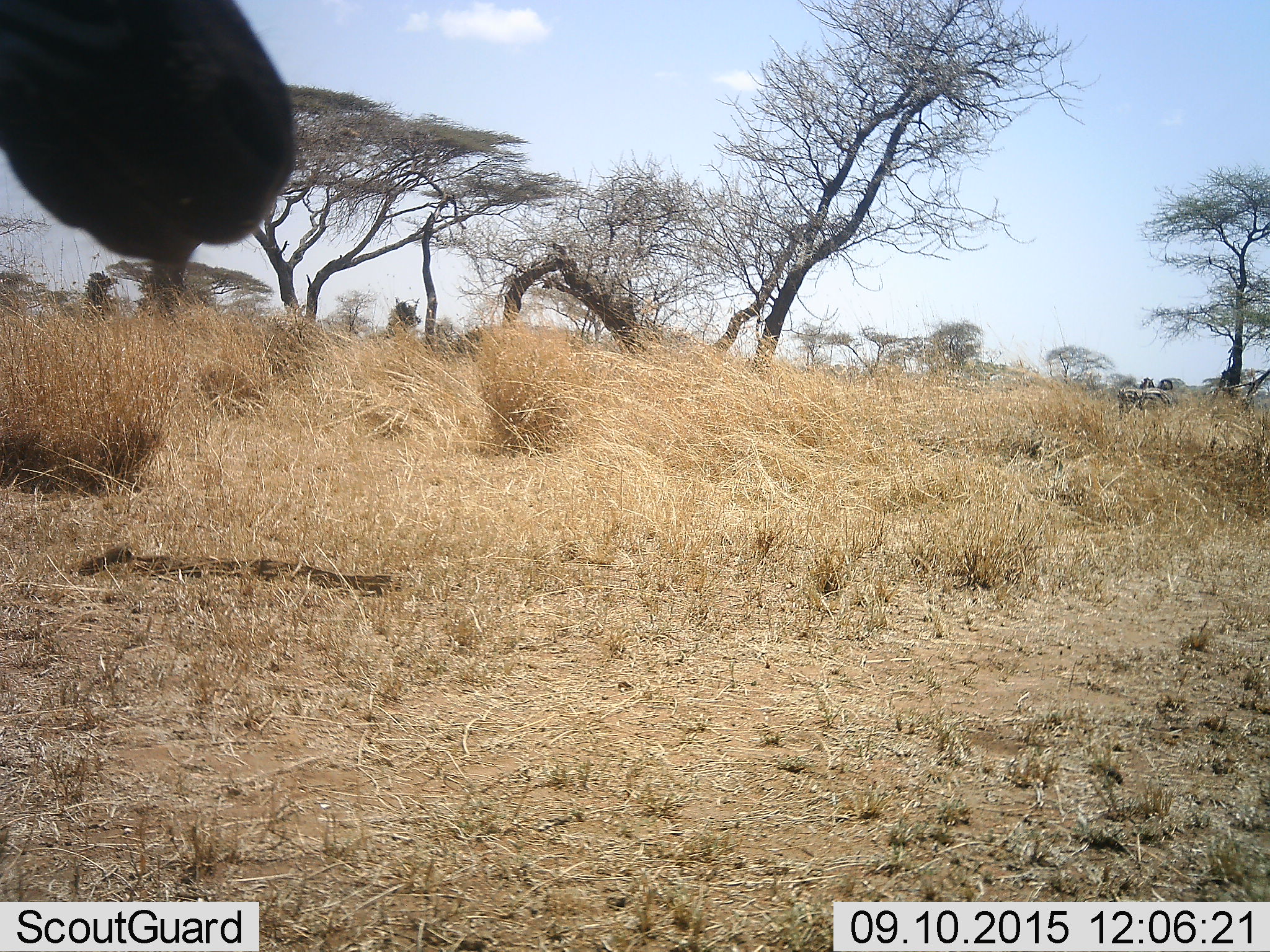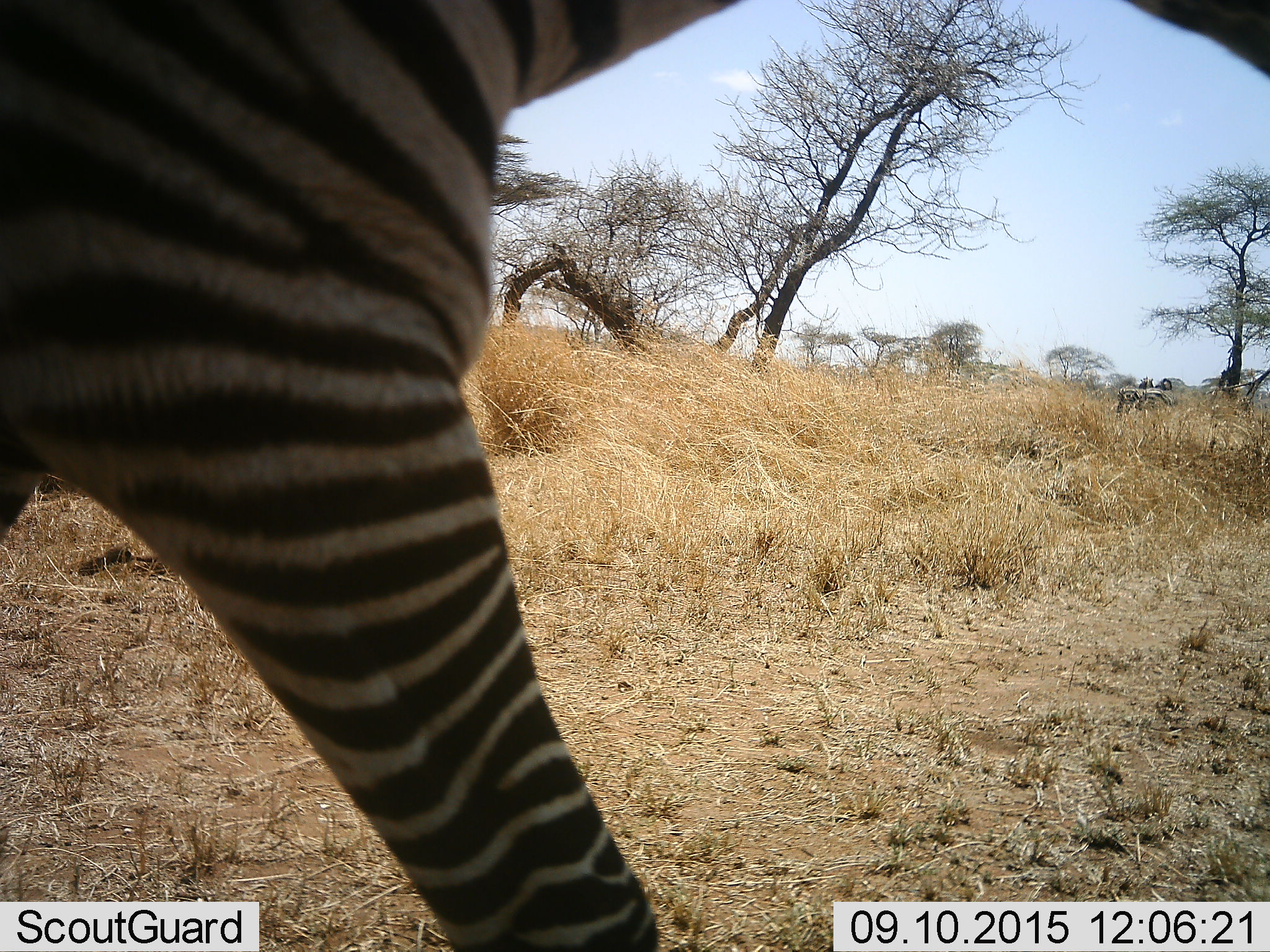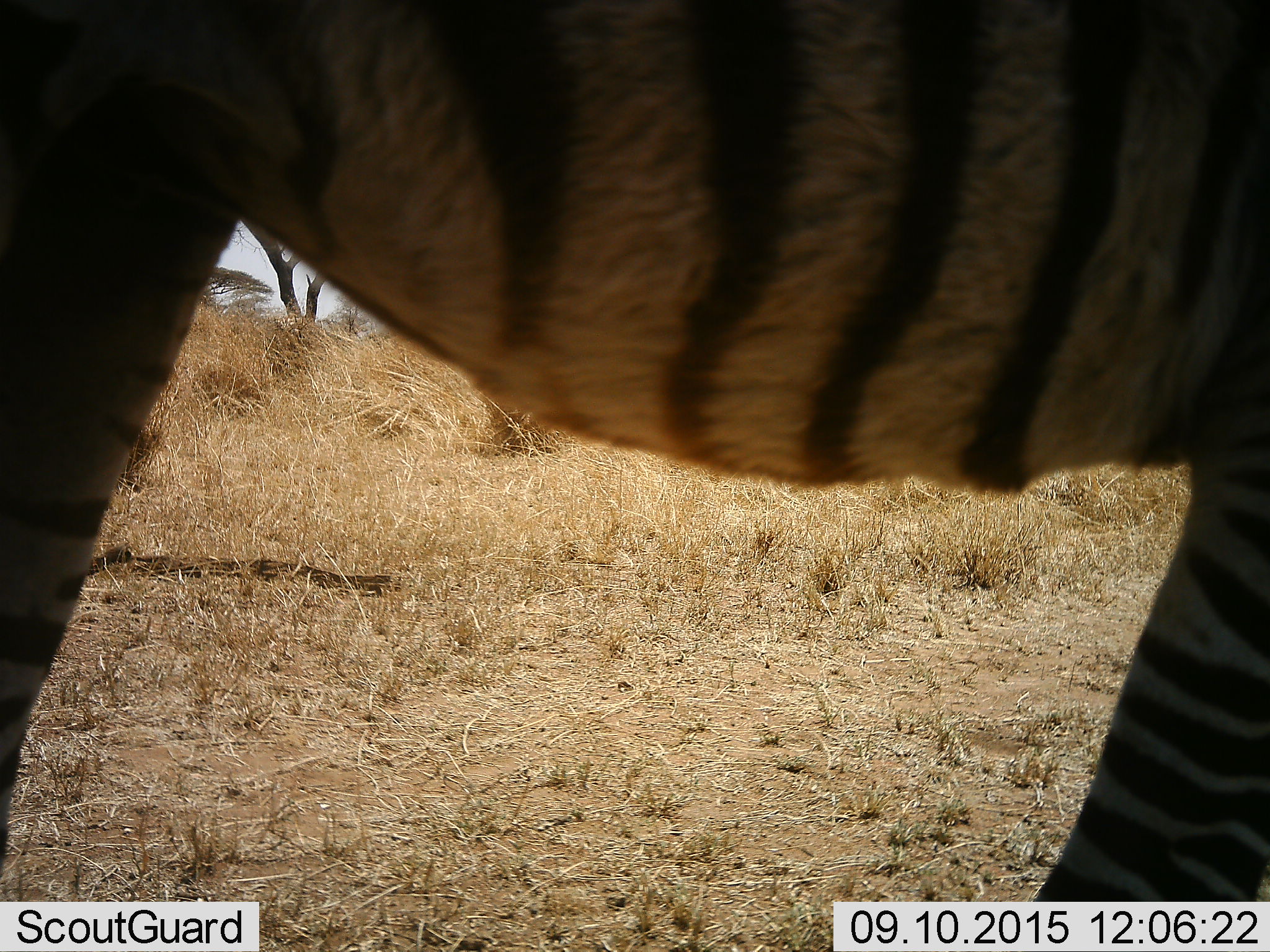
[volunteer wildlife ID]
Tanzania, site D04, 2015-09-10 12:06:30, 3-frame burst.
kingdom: Animalia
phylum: Chordata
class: Mammalia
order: Perissodactyla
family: Equidae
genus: Equus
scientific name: Equus quagga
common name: plains zebra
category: zebra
Zebra (plains zebra) (Equus quagga), count 1. Behavior (volunteer vote fractions): standing 29%, resting 0%, moving 100%, interacting 0%. Young present (vote fraction): 0%. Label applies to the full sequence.